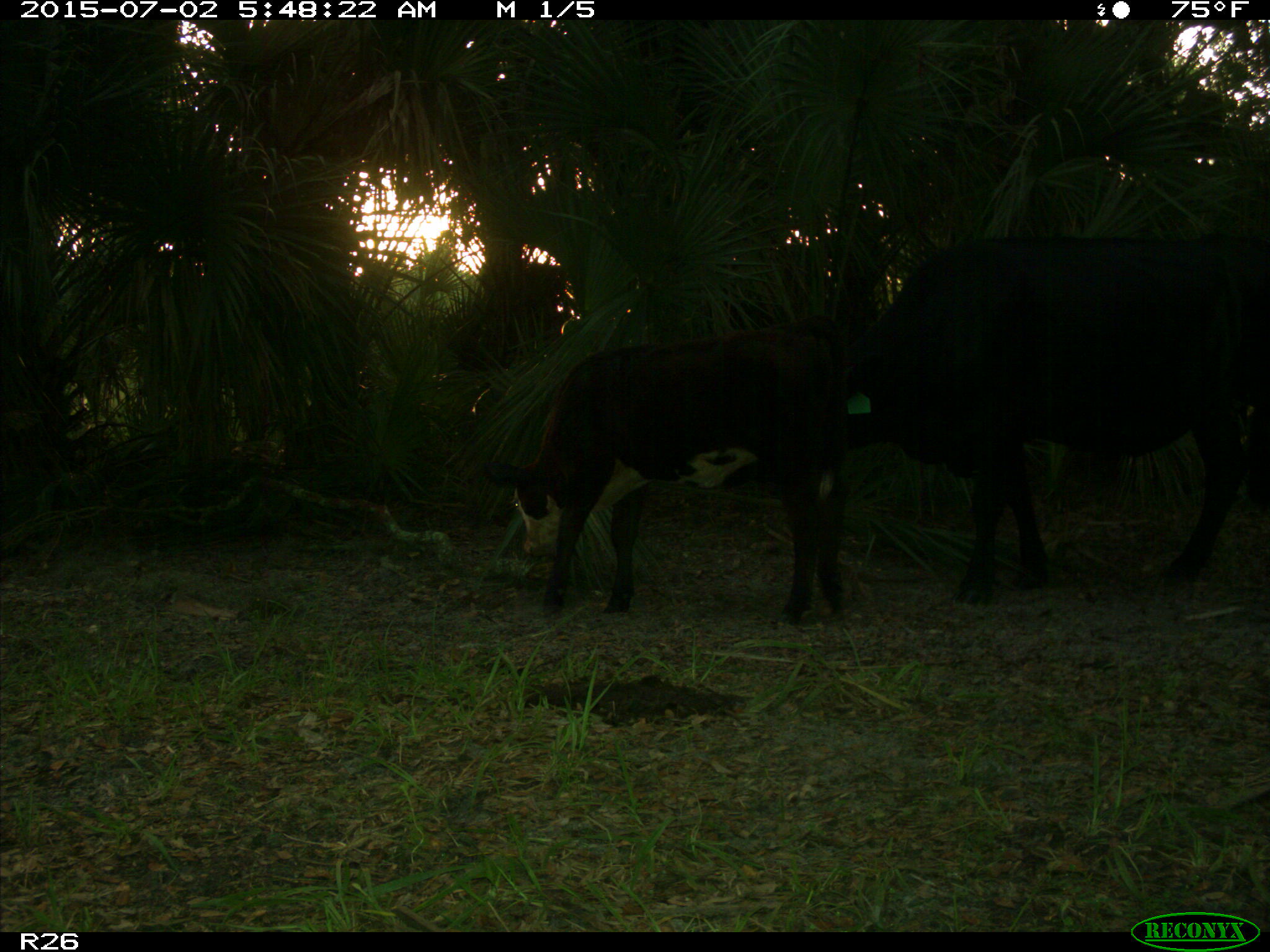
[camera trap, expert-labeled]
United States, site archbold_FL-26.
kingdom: Animalia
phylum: Chordata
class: Mammalia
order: Artiodactyla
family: Bovidae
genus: Bos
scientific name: Bos taurus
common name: domestic cow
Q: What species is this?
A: Bos taurus (domestic cow).